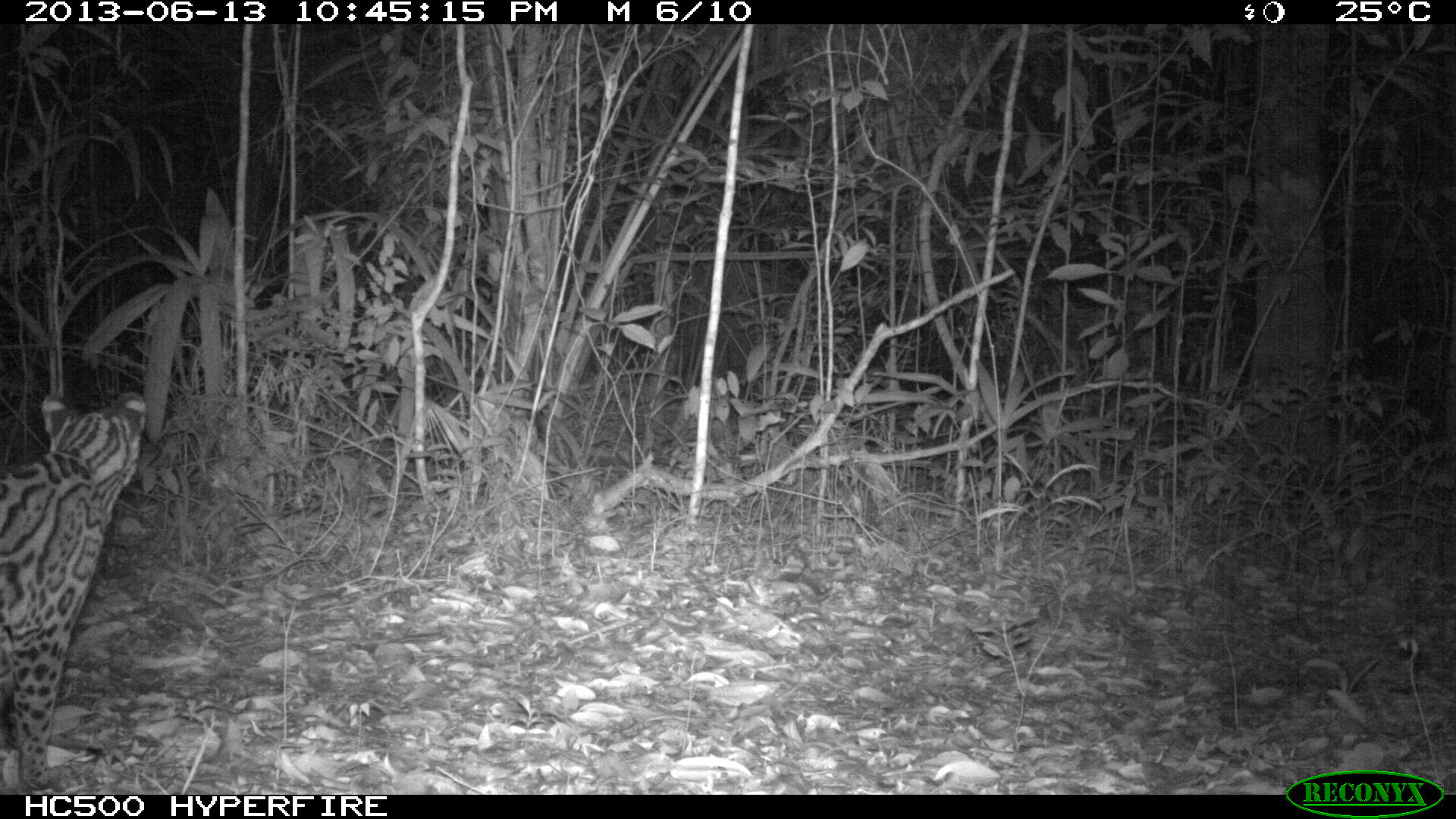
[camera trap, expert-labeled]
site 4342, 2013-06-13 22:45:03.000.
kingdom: Animalia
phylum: Chordata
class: Mammalia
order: Carnivora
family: Felidae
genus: Leopardus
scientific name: Leopardus pardalis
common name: ocelot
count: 1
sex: female